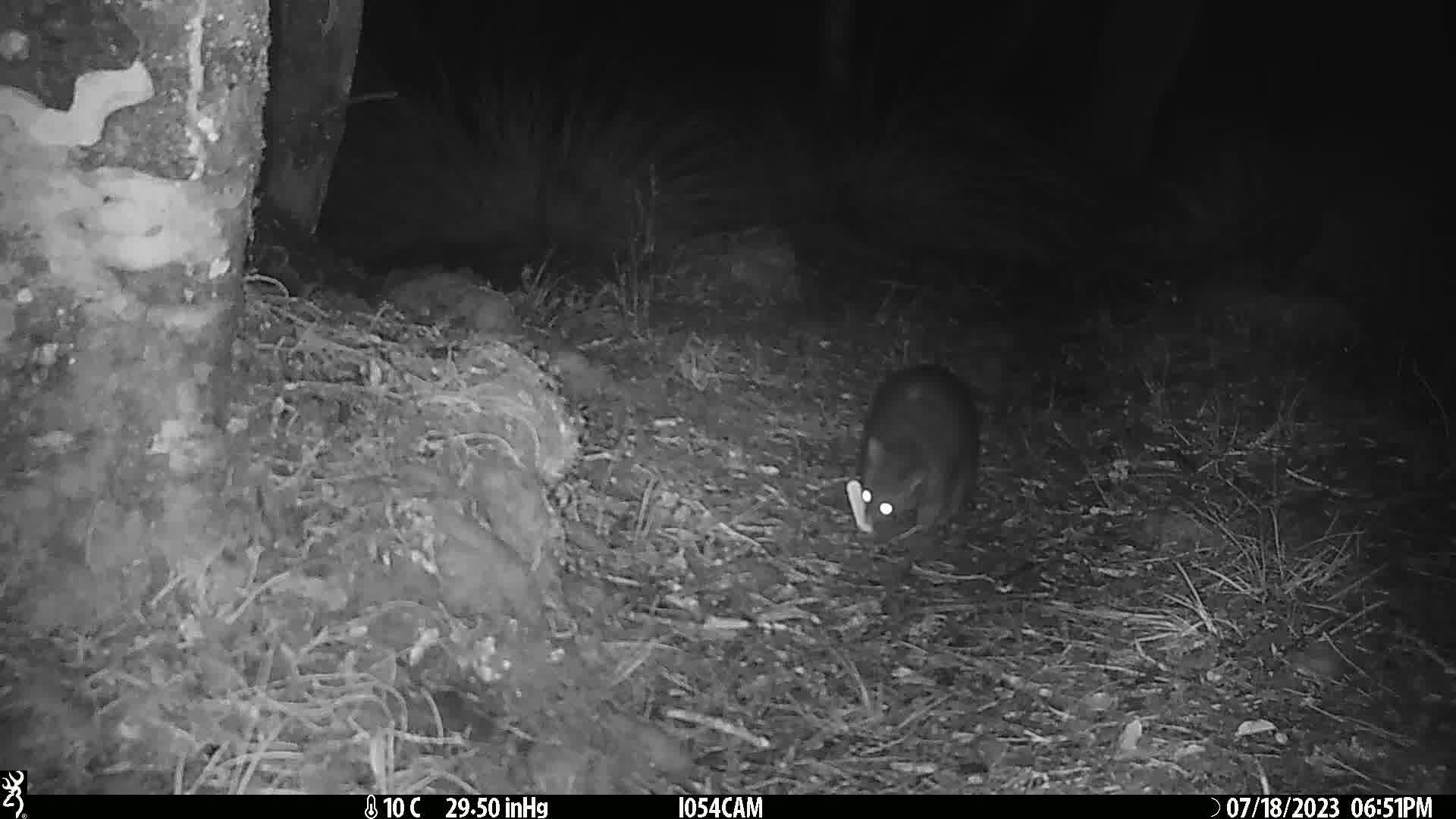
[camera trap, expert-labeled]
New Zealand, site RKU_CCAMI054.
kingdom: Animalia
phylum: Chordata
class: Mammalia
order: Diprotodontia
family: Phalangeridae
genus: Trichosurus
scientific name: Trichosurus vulpecula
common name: common brushtail possum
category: possum